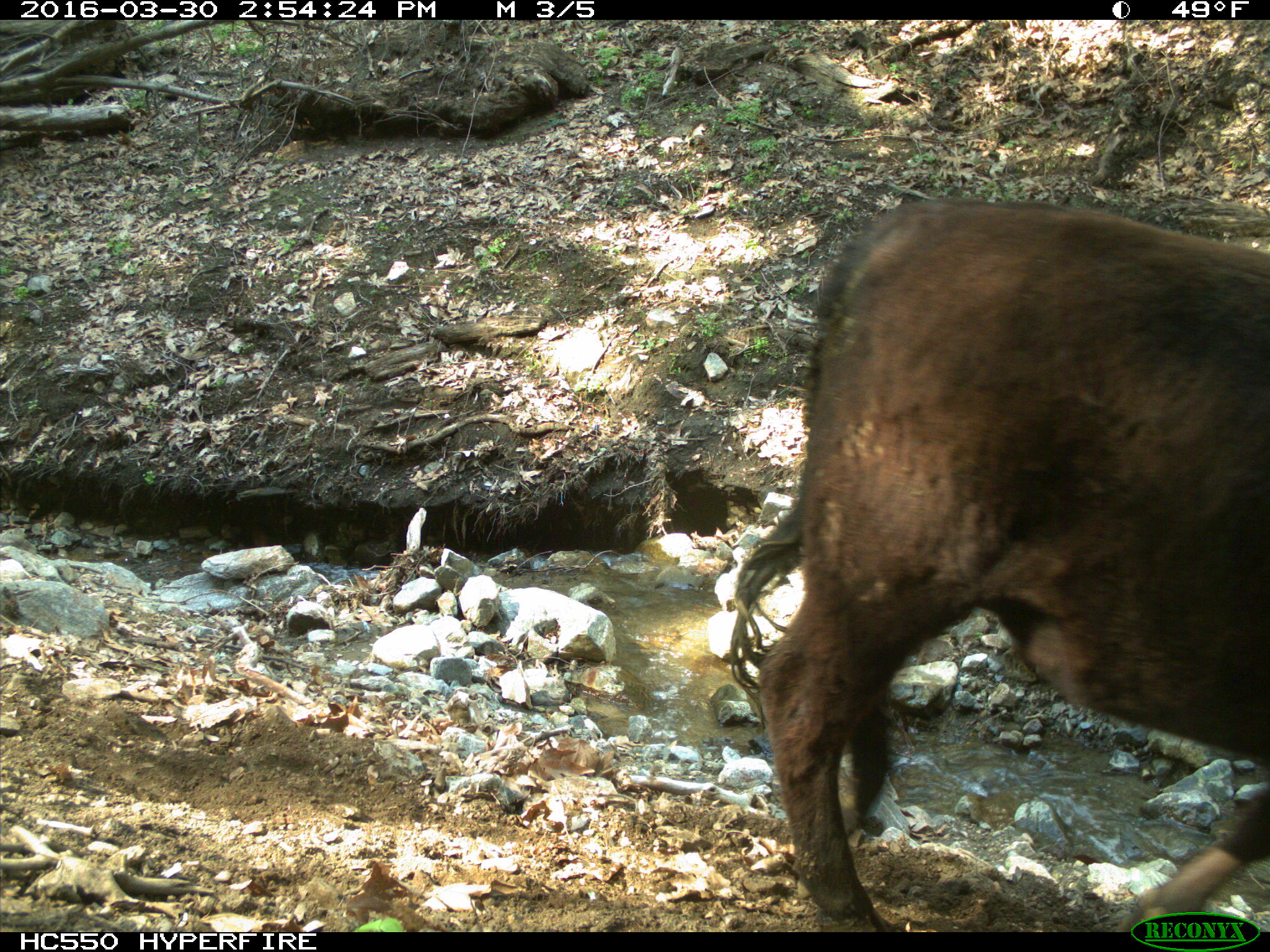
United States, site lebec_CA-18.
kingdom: Animalia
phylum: Chordata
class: Mammalia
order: Artiodactyla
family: Bovidae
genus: Bos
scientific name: Bos taurus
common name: domestic cow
Bos taurus (domestic cow).